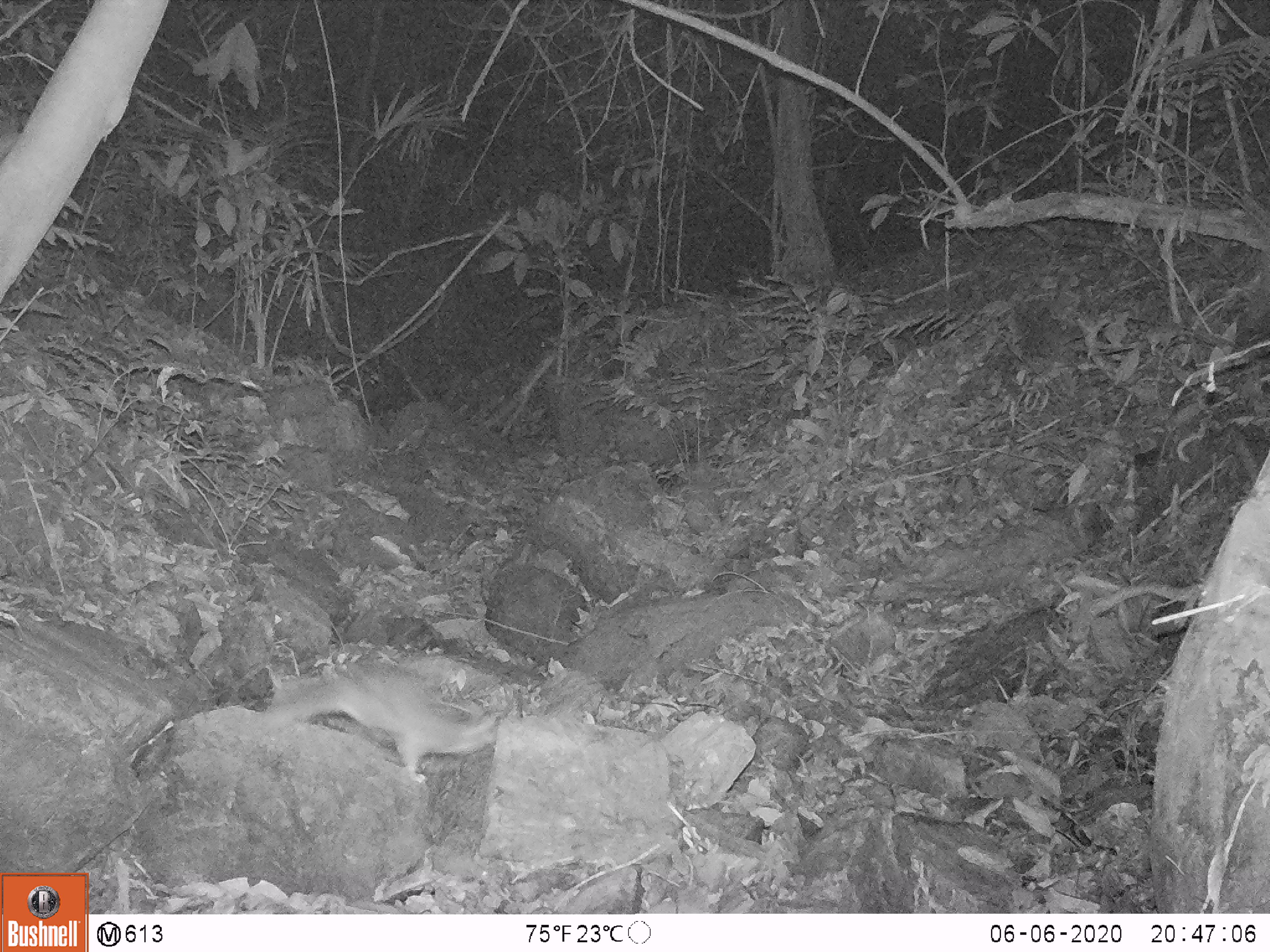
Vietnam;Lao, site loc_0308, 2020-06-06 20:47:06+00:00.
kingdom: Animalia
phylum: Chordata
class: Mammalia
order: Carnivora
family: Mustelidae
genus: Melogale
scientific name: Melogale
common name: ferret badger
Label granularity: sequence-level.